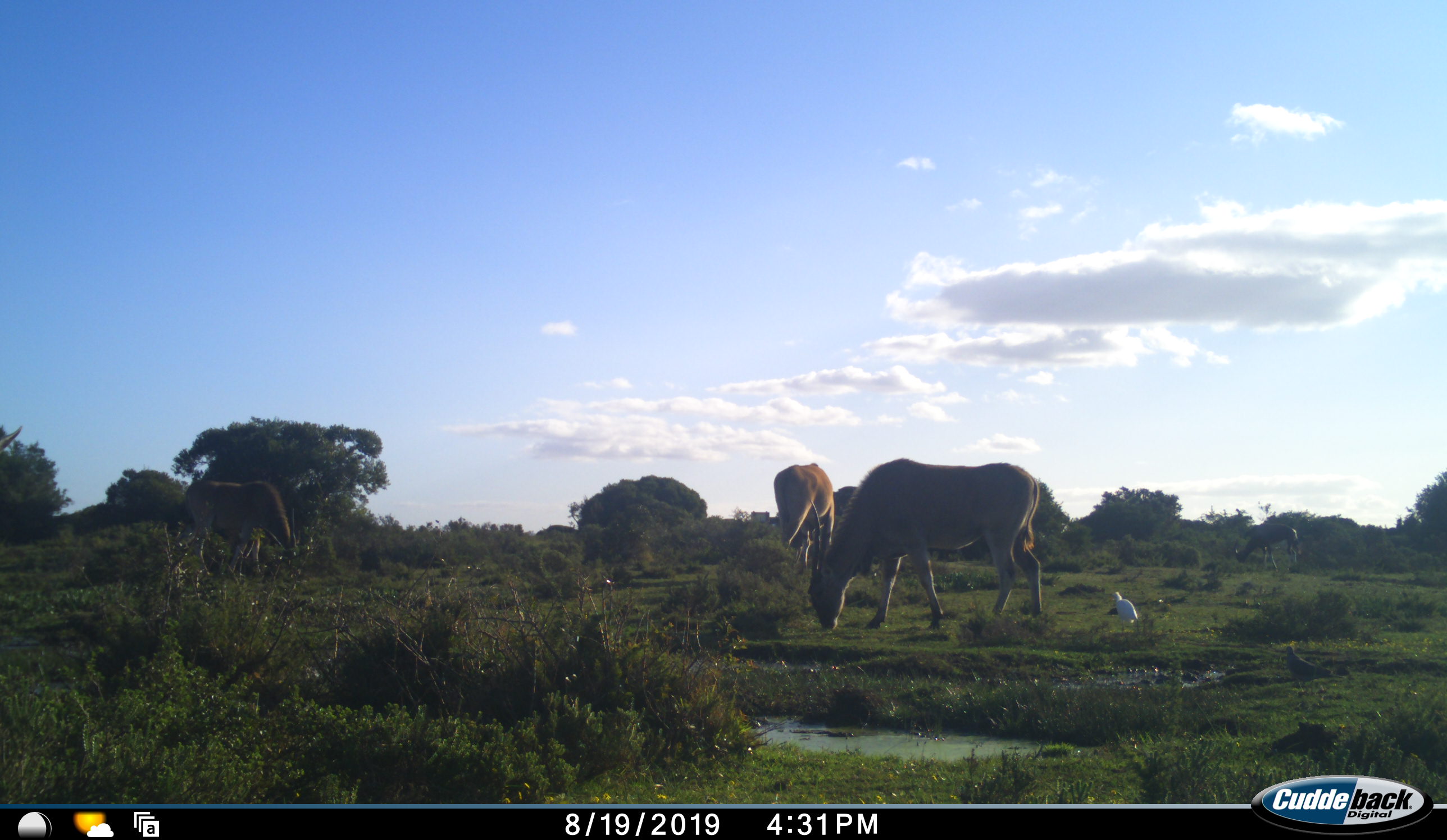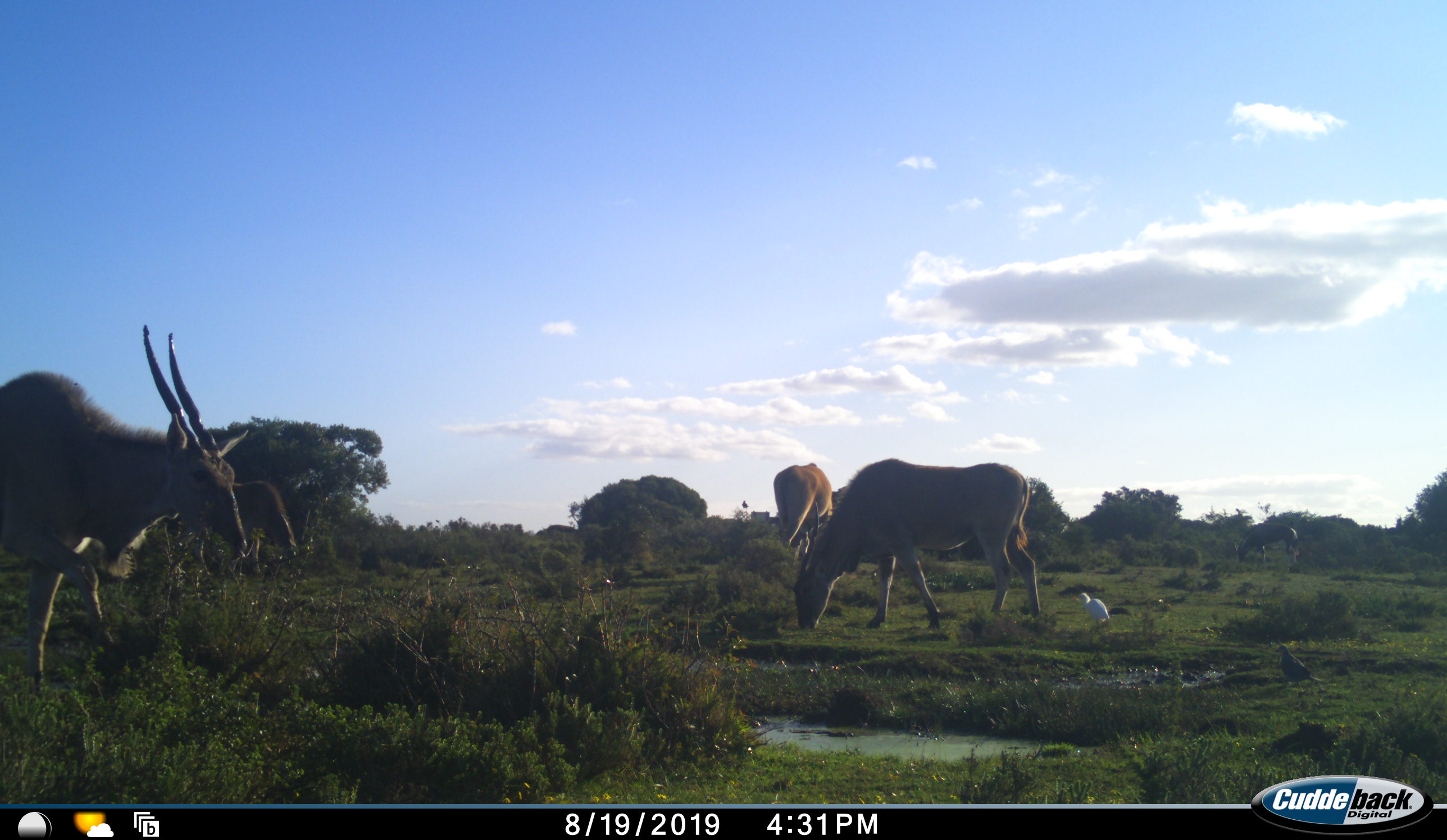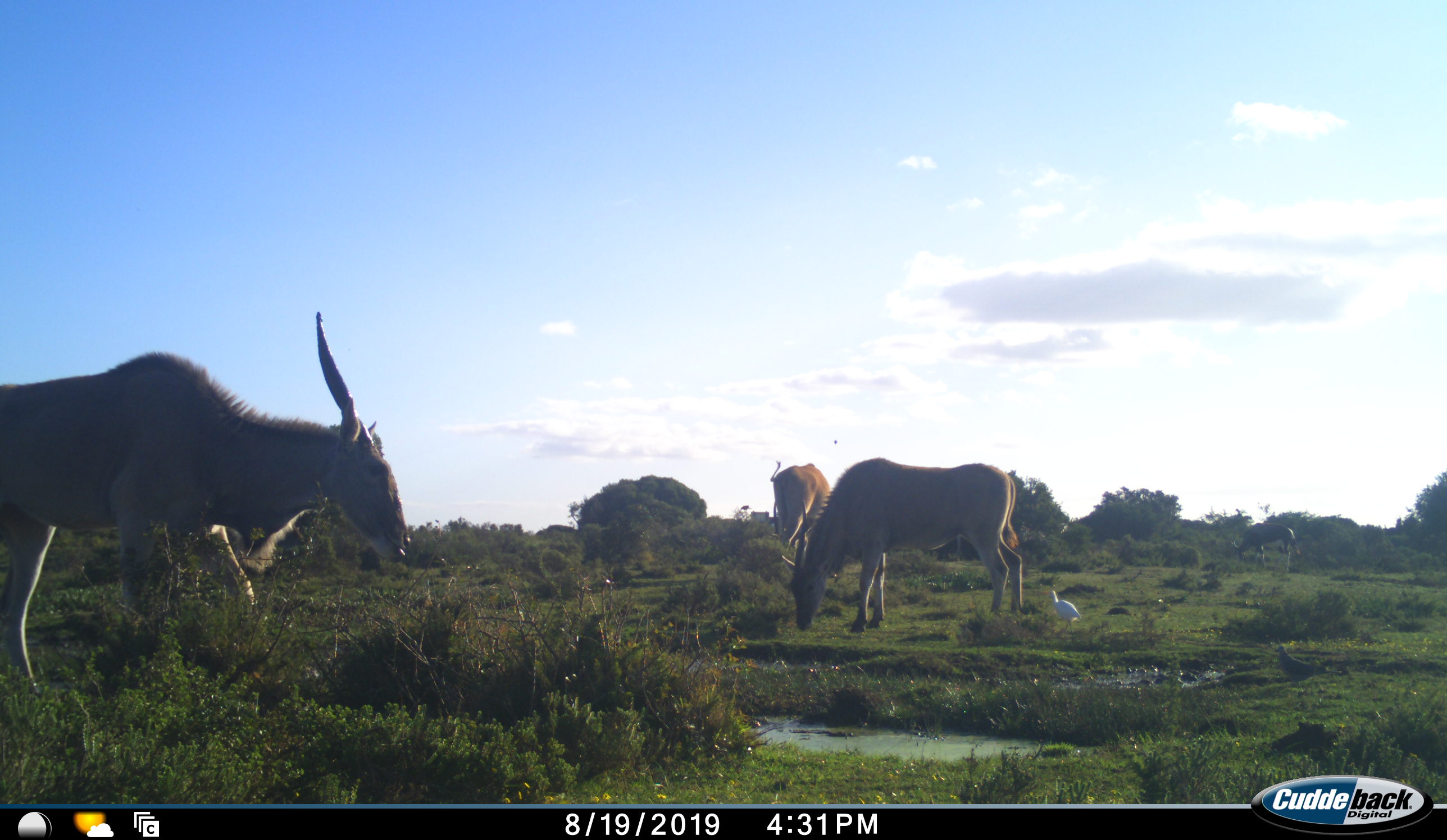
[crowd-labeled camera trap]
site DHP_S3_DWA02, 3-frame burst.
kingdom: Animalia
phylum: Chordata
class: Aves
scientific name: Aves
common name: bird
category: birdother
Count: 1.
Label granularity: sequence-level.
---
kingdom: Animalia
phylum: Chordata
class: Mammalia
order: Artiodactyla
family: Bovidae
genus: Tragelaphus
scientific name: Tragelaphus oryx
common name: eland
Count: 4.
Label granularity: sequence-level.